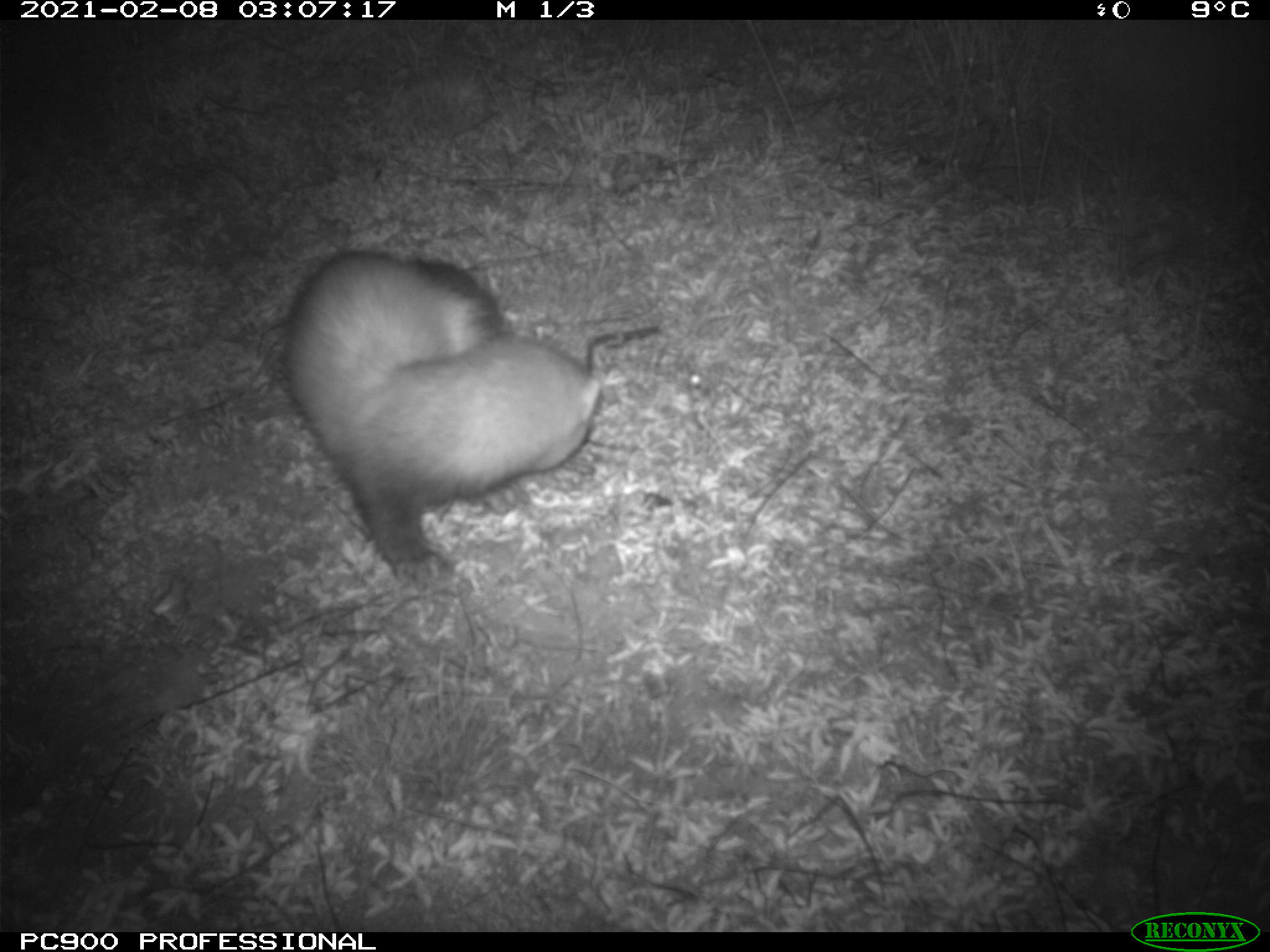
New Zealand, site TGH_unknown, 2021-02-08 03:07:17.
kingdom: Animalia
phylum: Chordata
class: Mammalia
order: Carnivora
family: Mustelidae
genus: Mustela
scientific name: Mustela furo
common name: ferret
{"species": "ferret (Mustela furo)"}